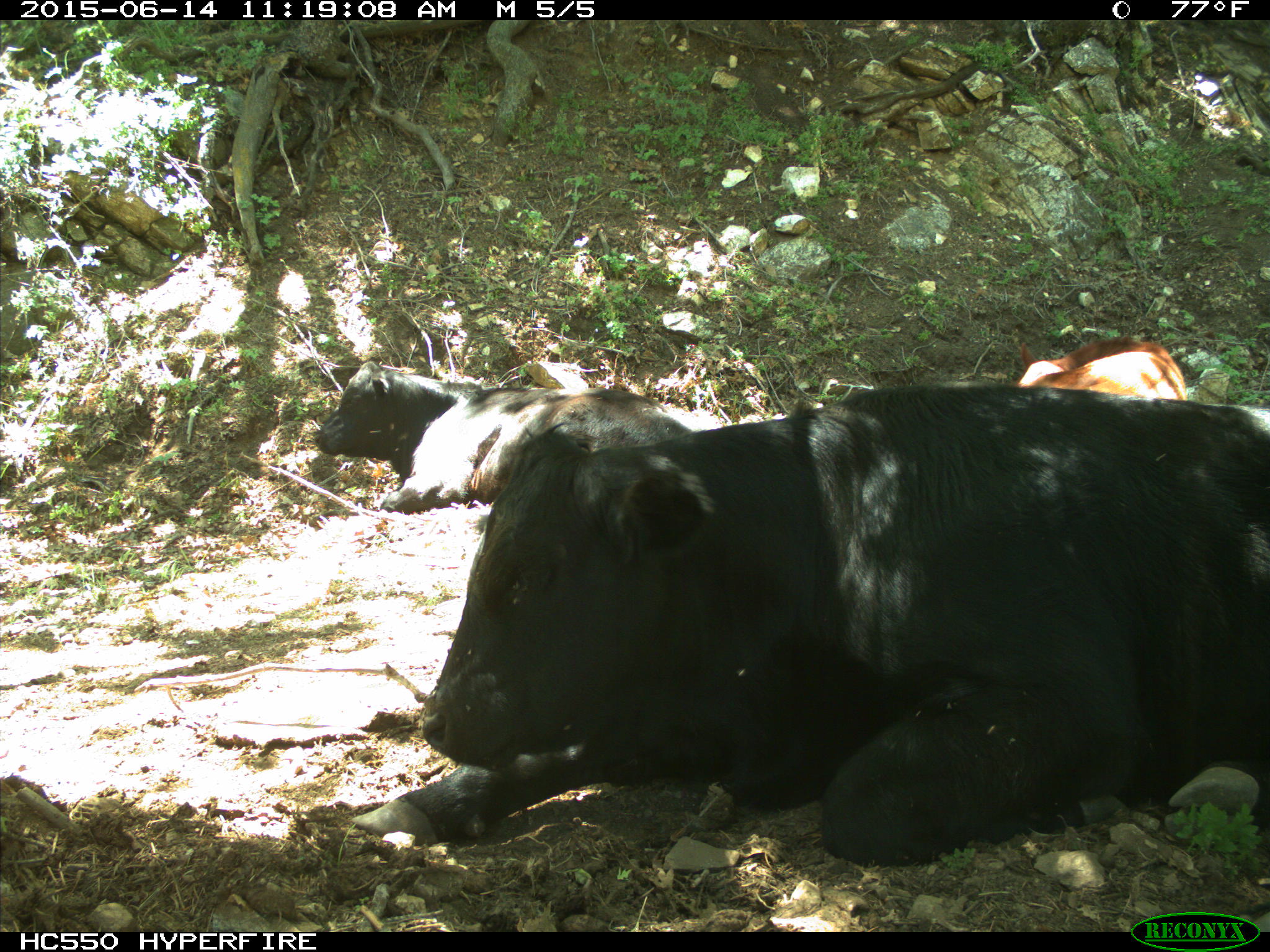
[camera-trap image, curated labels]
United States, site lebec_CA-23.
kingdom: Animalia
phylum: Chordata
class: Mammalia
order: Artiodactyla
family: Bovidae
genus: Bos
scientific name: Bos taurus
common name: domestic cow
Bos taurus (domestic cow).